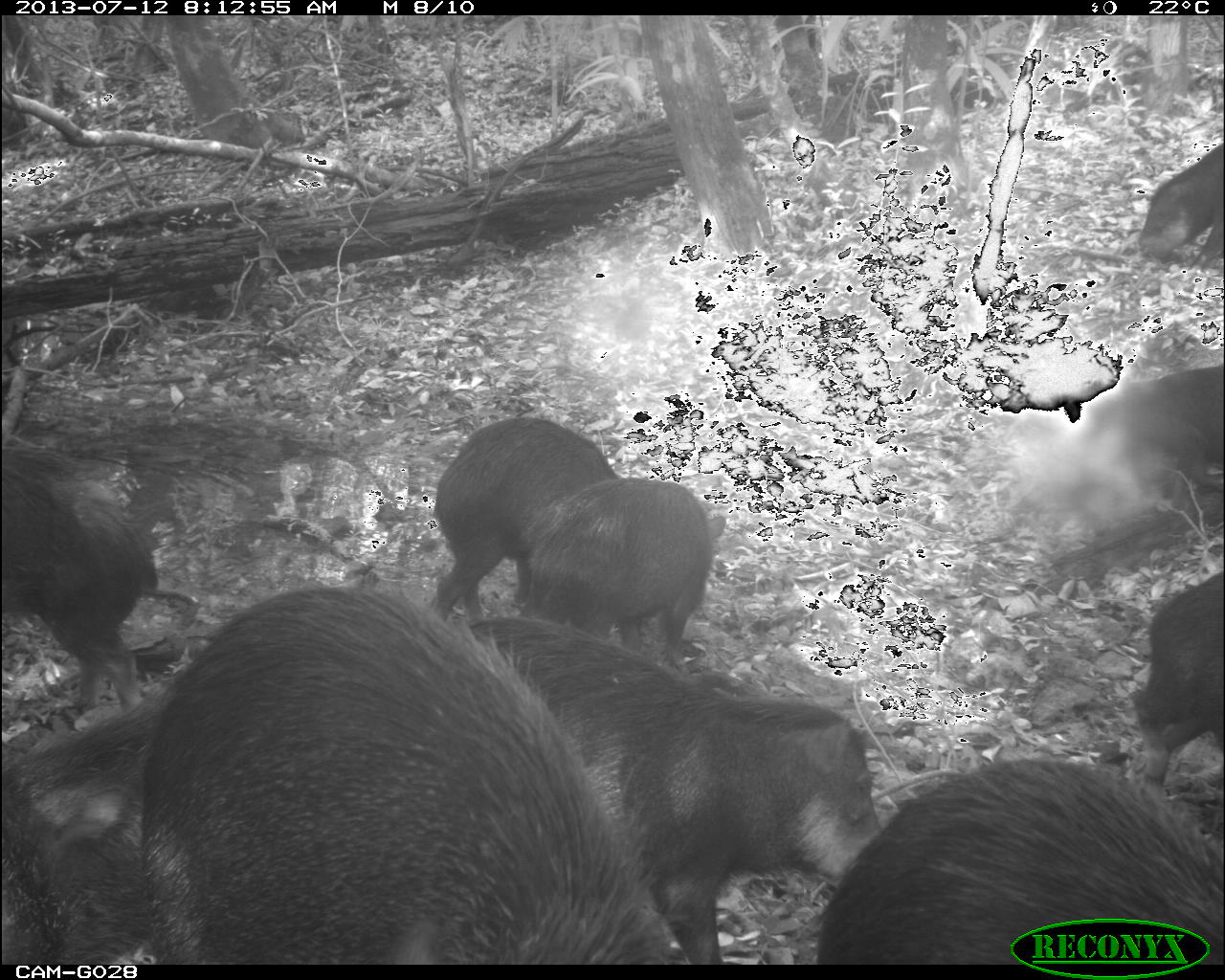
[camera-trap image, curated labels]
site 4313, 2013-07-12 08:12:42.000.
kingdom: Animalia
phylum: Chordata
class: Mammalia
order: Artiodactyla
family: Tayassuidae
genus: Tayassu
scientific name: Tayassu pecari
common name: white-lipped peccary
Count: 20.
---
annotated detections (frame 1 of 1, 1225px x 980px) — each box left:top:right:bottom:
tayassu pecari: 123:579:688:962; 458:610:884:964; 811:755:1225:965; 0:439:151:717; 431:409:621:623; 517:473:729:662; 0:701:142:966; 1130:569:1224:792; 1090:361:1222:498; 1133:145:1222:276